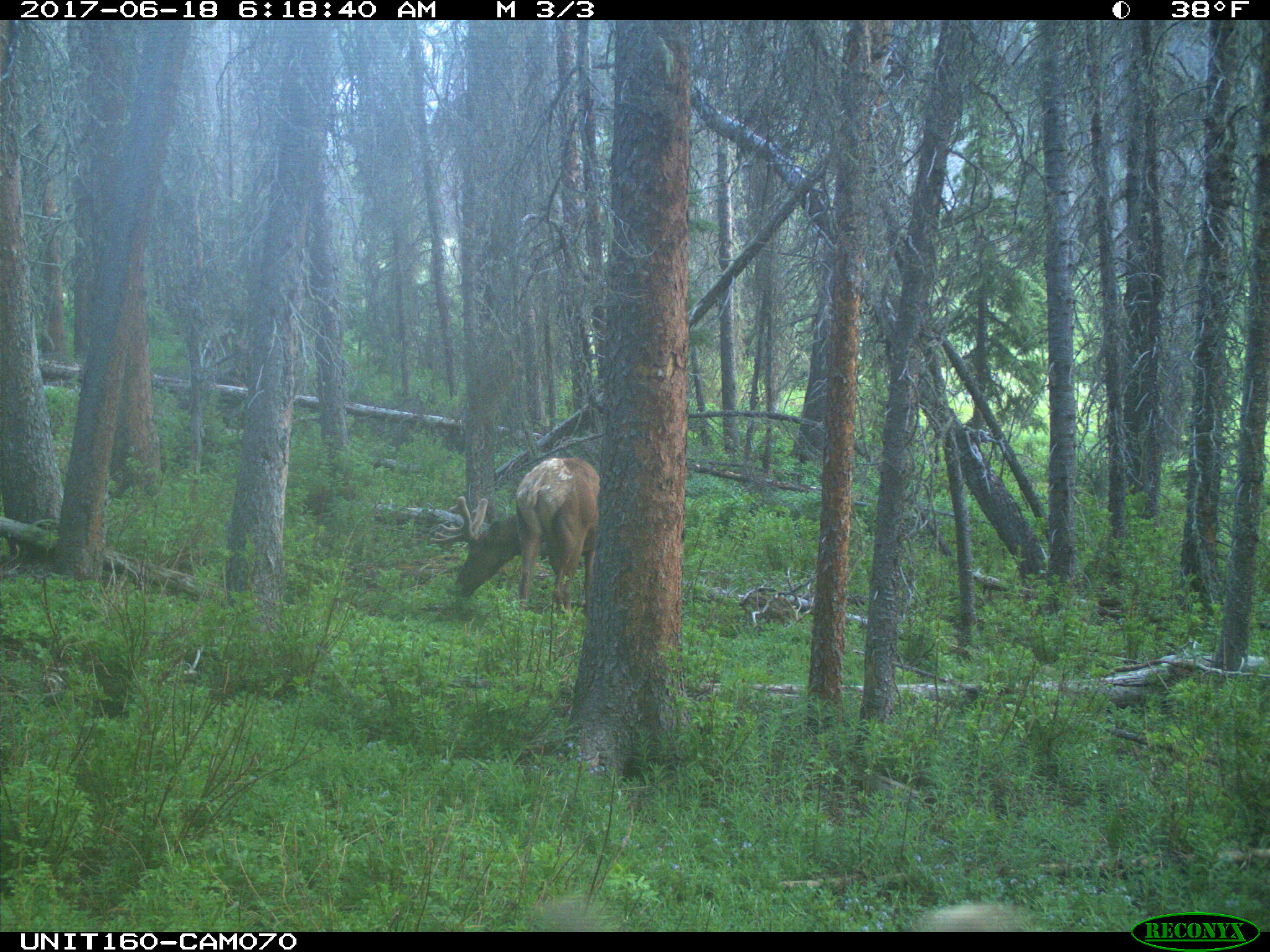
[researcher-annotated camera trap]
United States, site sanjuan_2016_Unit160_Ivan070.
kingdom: Animalia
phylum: Chordata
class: Mammalia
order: Artiodactyla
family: Cervidae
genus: Cervus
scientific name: Cervus elaphus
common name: red deer